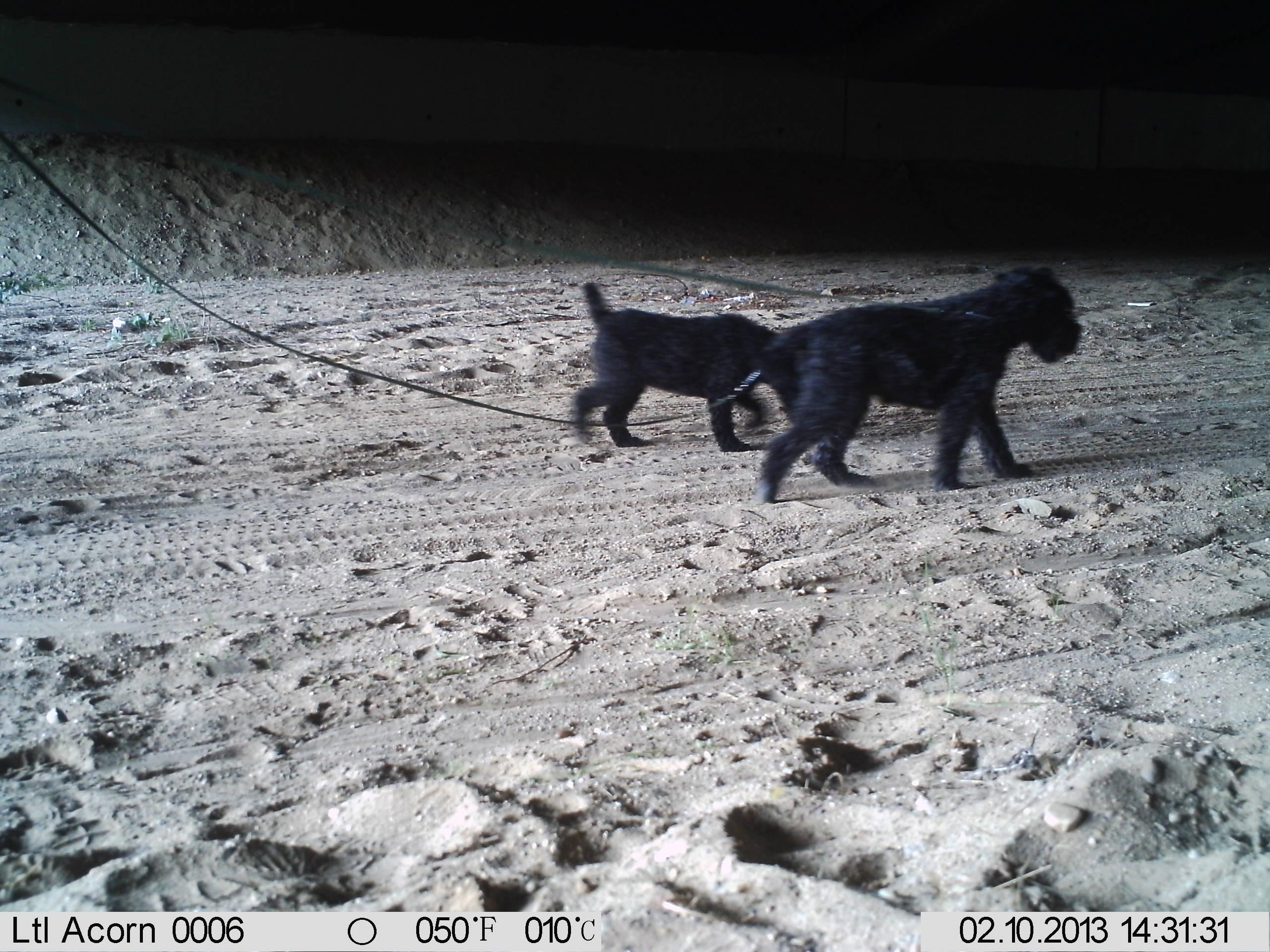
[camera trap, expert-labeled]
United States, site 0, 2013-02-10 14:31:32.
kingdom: Animalia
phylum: Chordata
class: Mammalia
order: Carnivora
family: Canidae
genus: Canis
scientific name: Canis familiaris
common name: domestic dog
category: dog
Dog (domestic dog) (Canis familiaris).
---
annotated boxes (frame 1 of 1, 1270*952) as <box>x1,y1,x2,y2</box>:
dog: <box>754,257,1092,512</box>; <box>564,270,800,460</box>